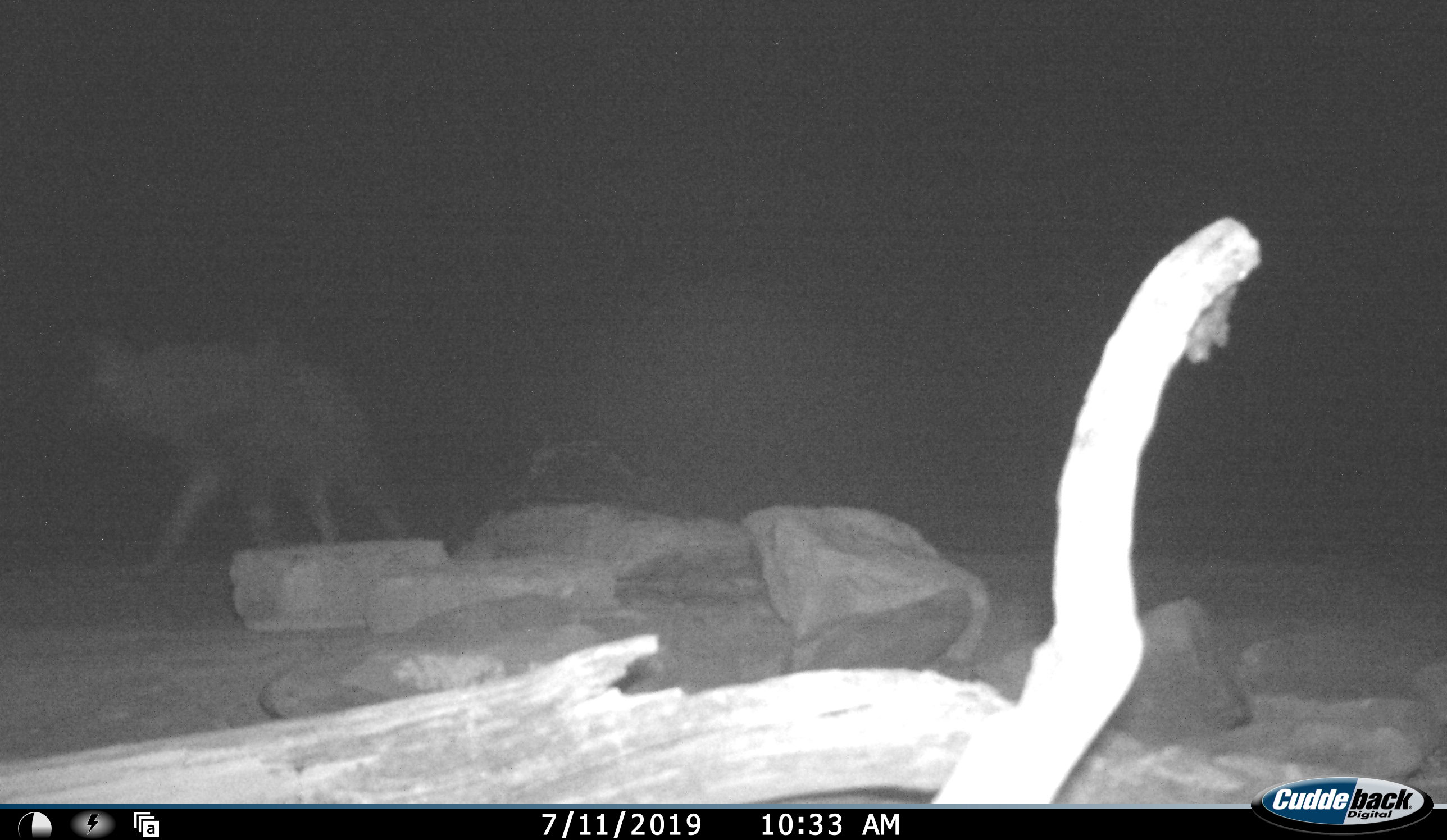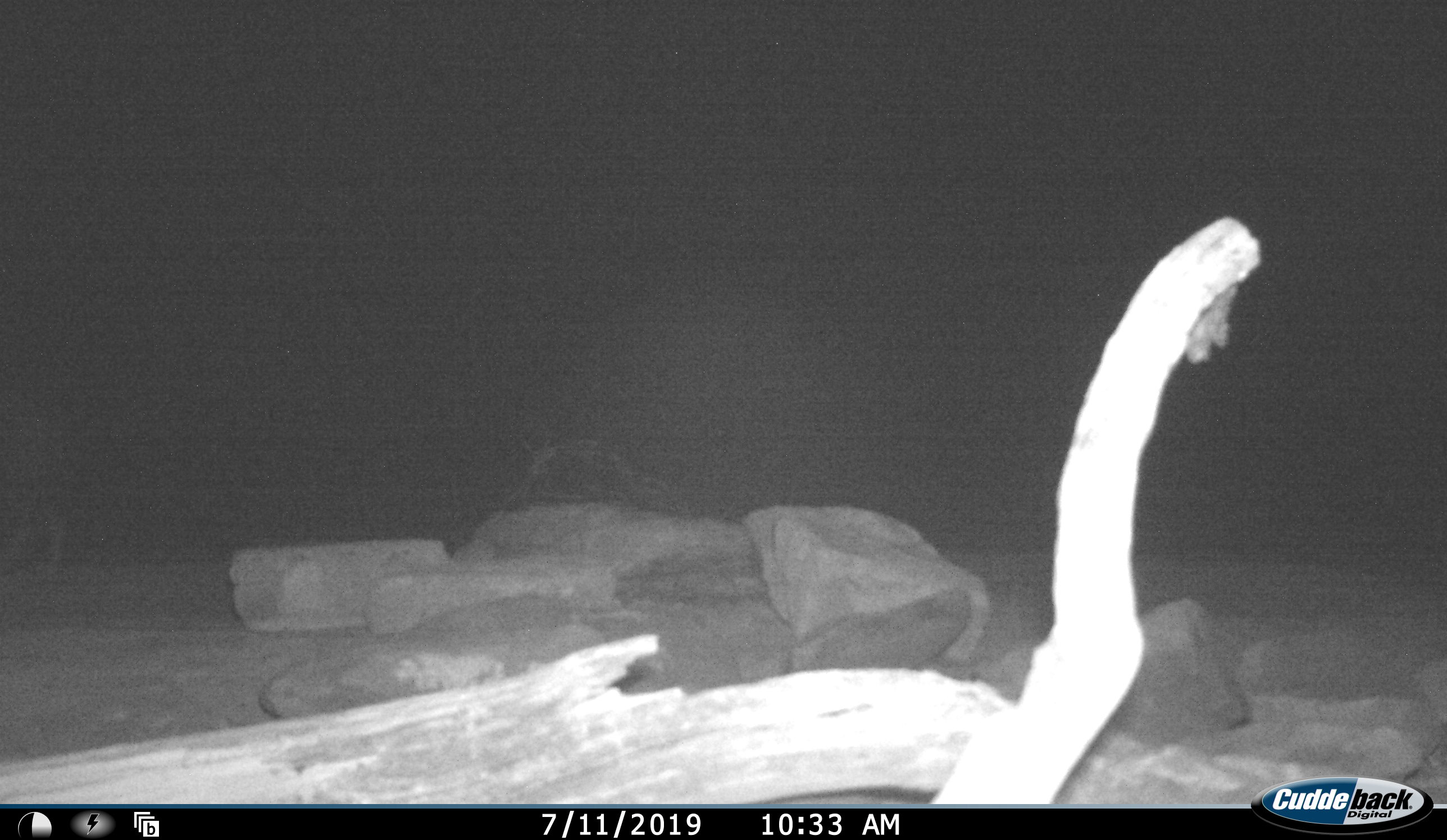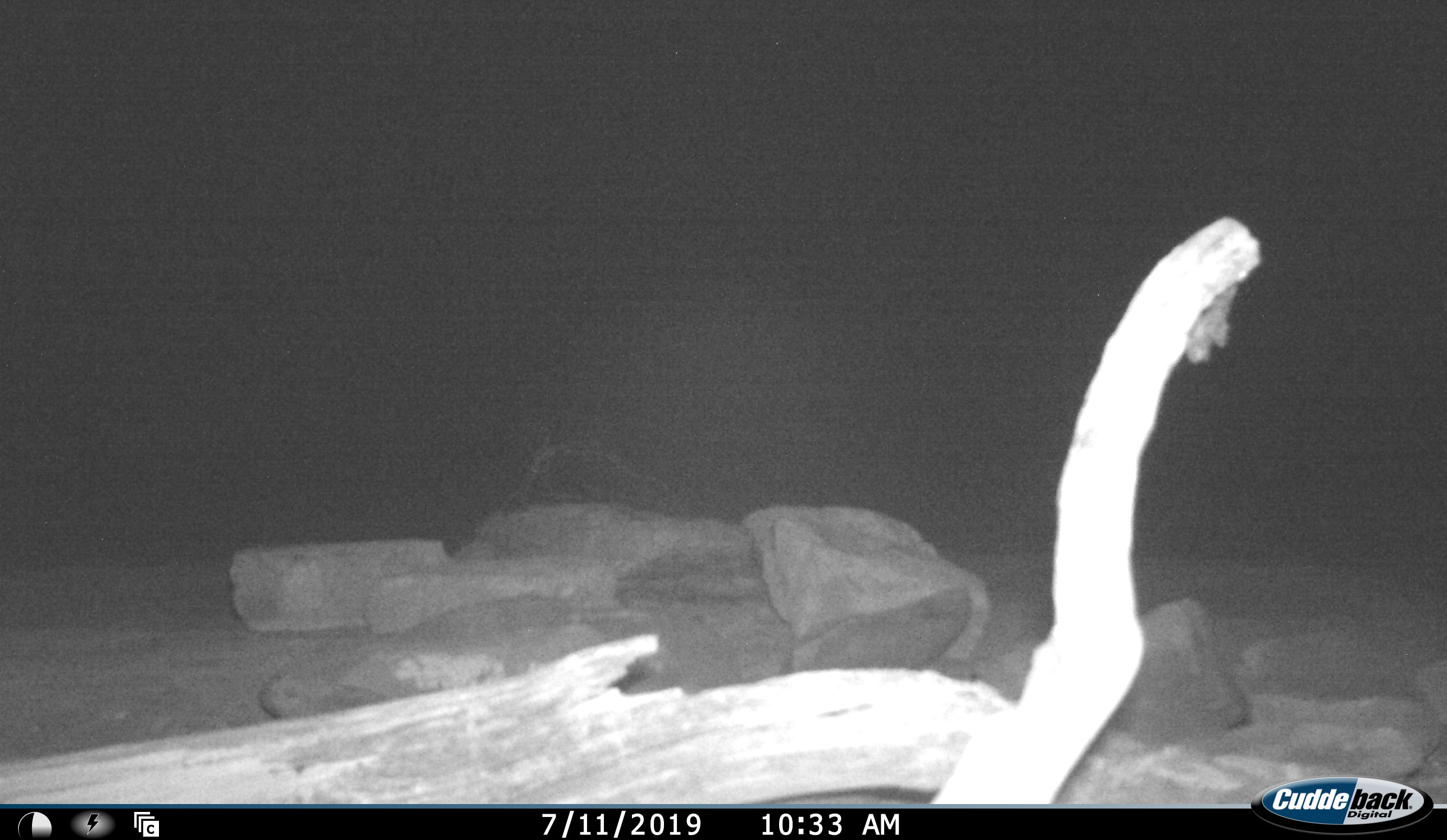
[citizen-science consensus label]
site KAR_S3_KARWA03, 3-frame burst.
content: unidentified animal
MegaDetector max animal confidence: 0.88